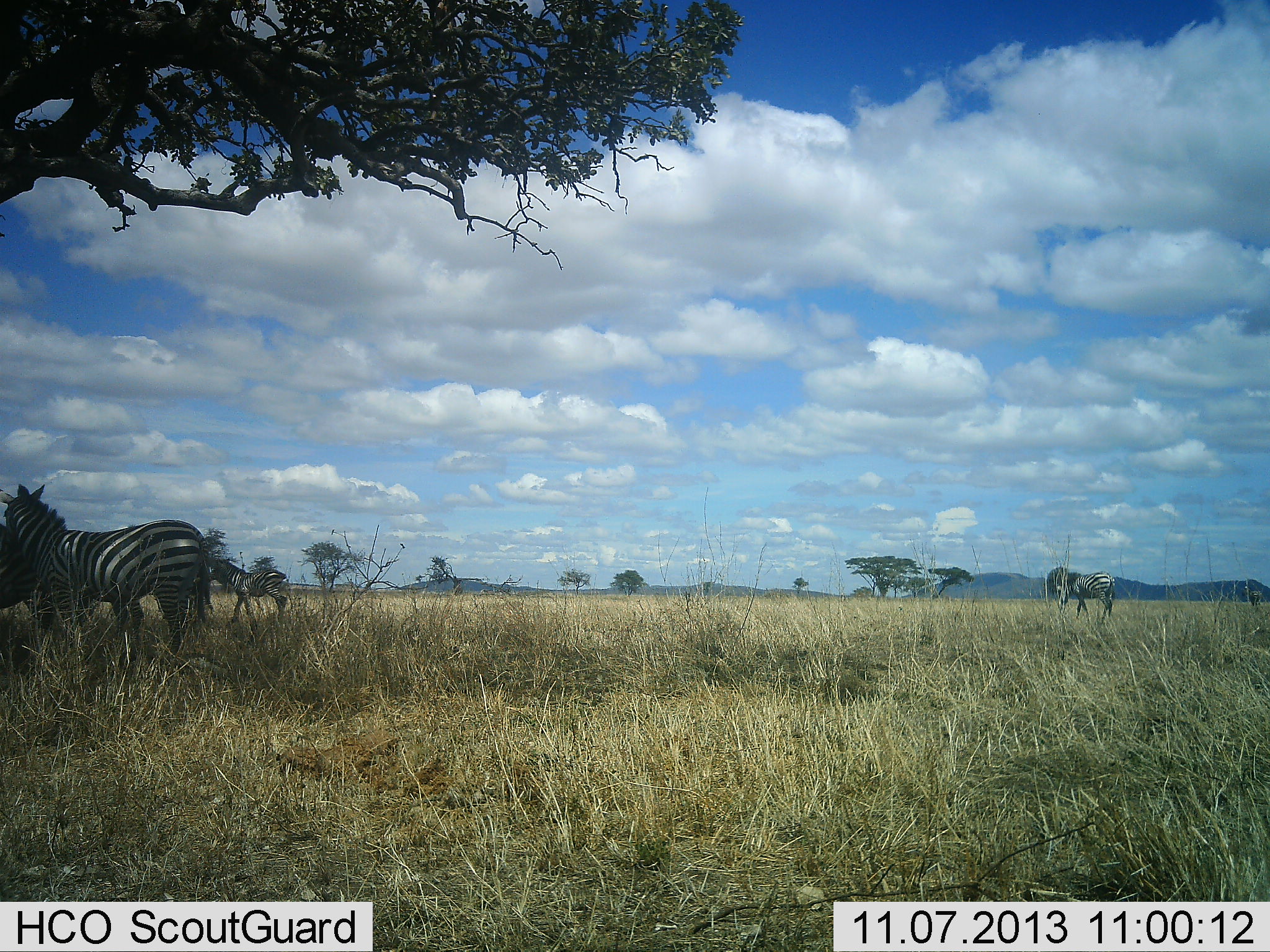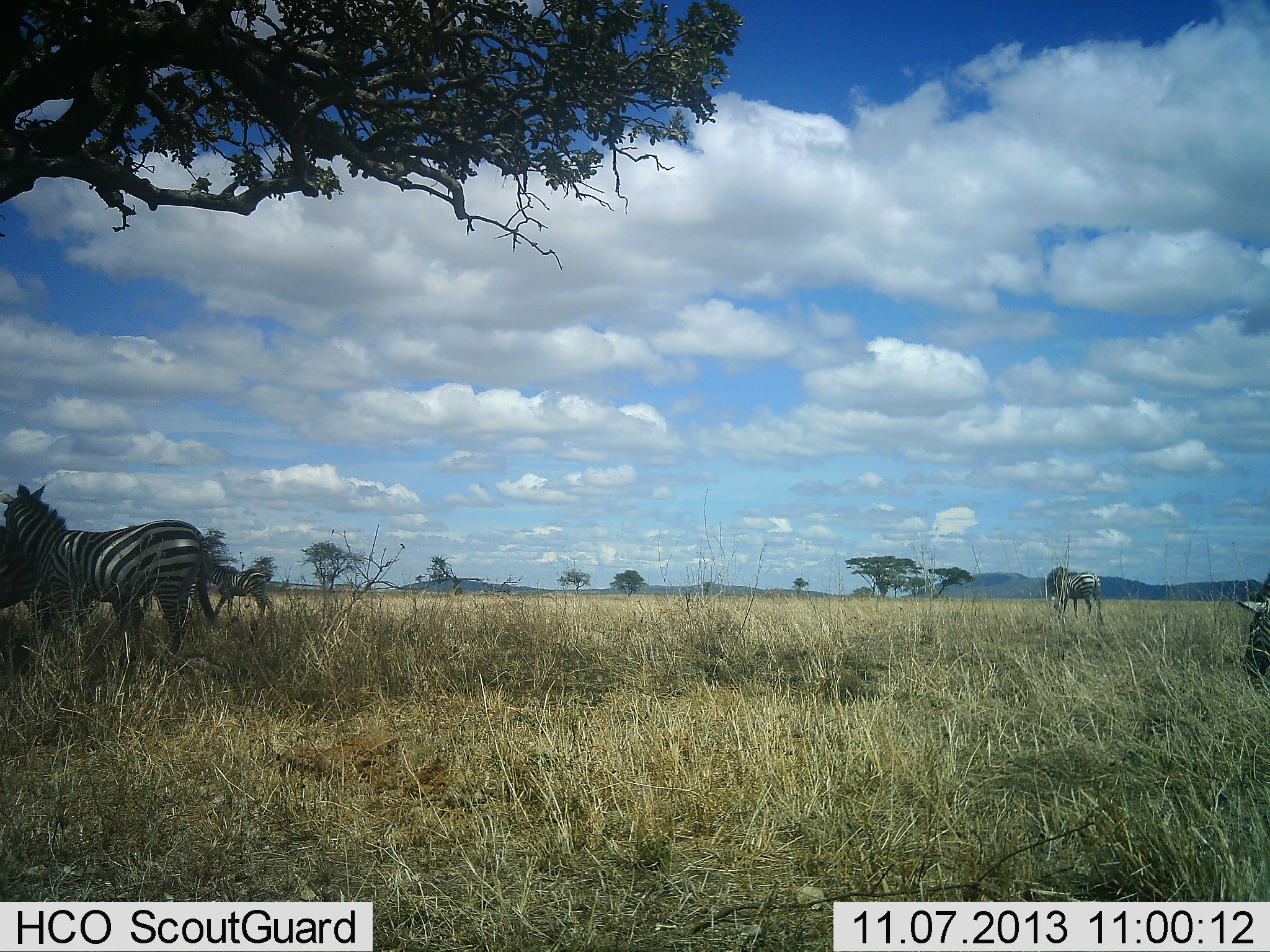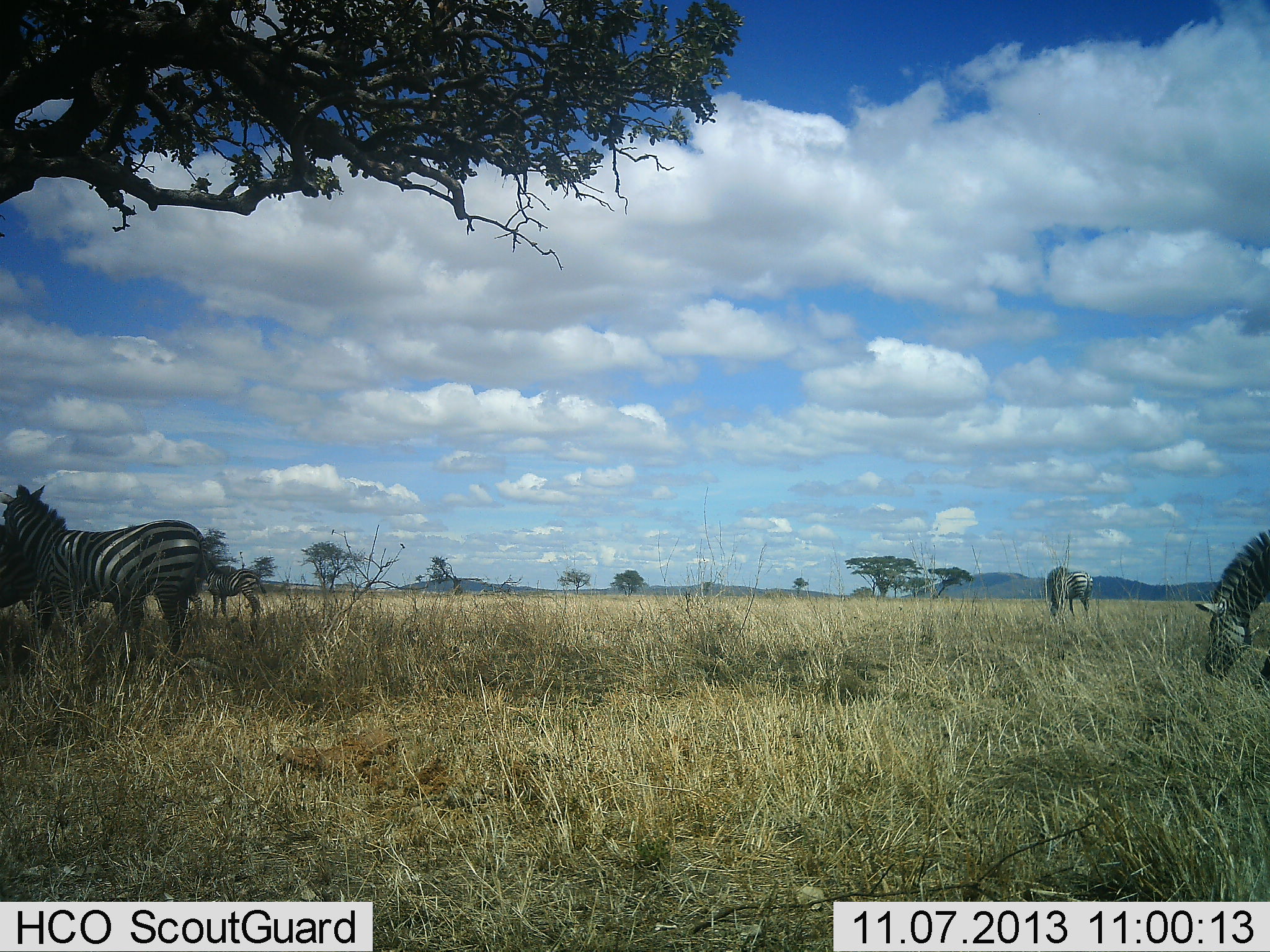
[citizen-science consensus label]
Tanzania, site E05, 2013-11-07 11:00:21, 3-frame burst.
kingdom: Animalia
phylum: Chordata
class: Mammalia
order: Perissodactyla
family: Equidae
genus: Equus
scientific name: Equus quagga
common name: plains zebra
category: zebra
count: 5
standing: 70%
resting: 0%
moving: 70%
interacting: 20%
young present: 30%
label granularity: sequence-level